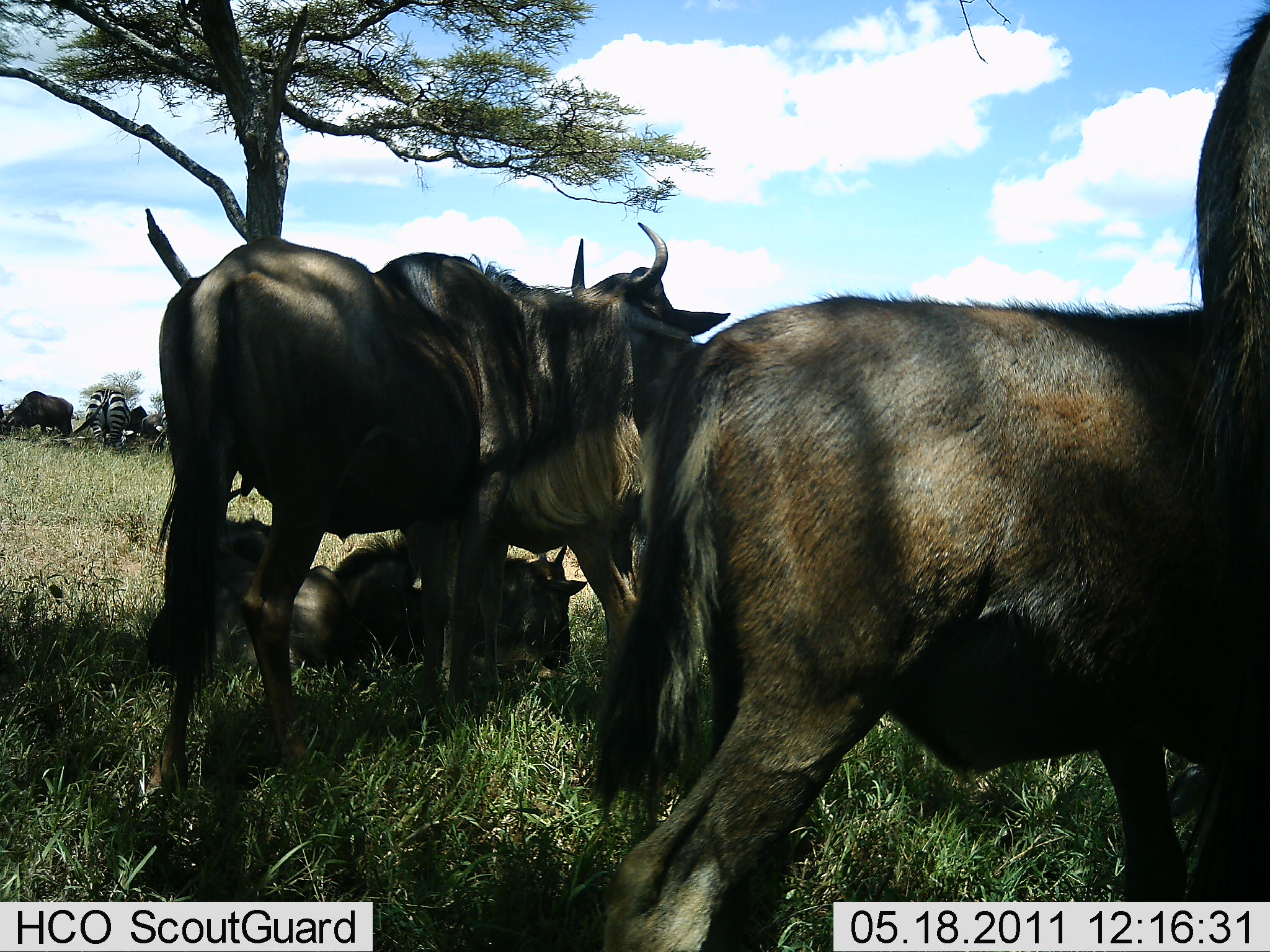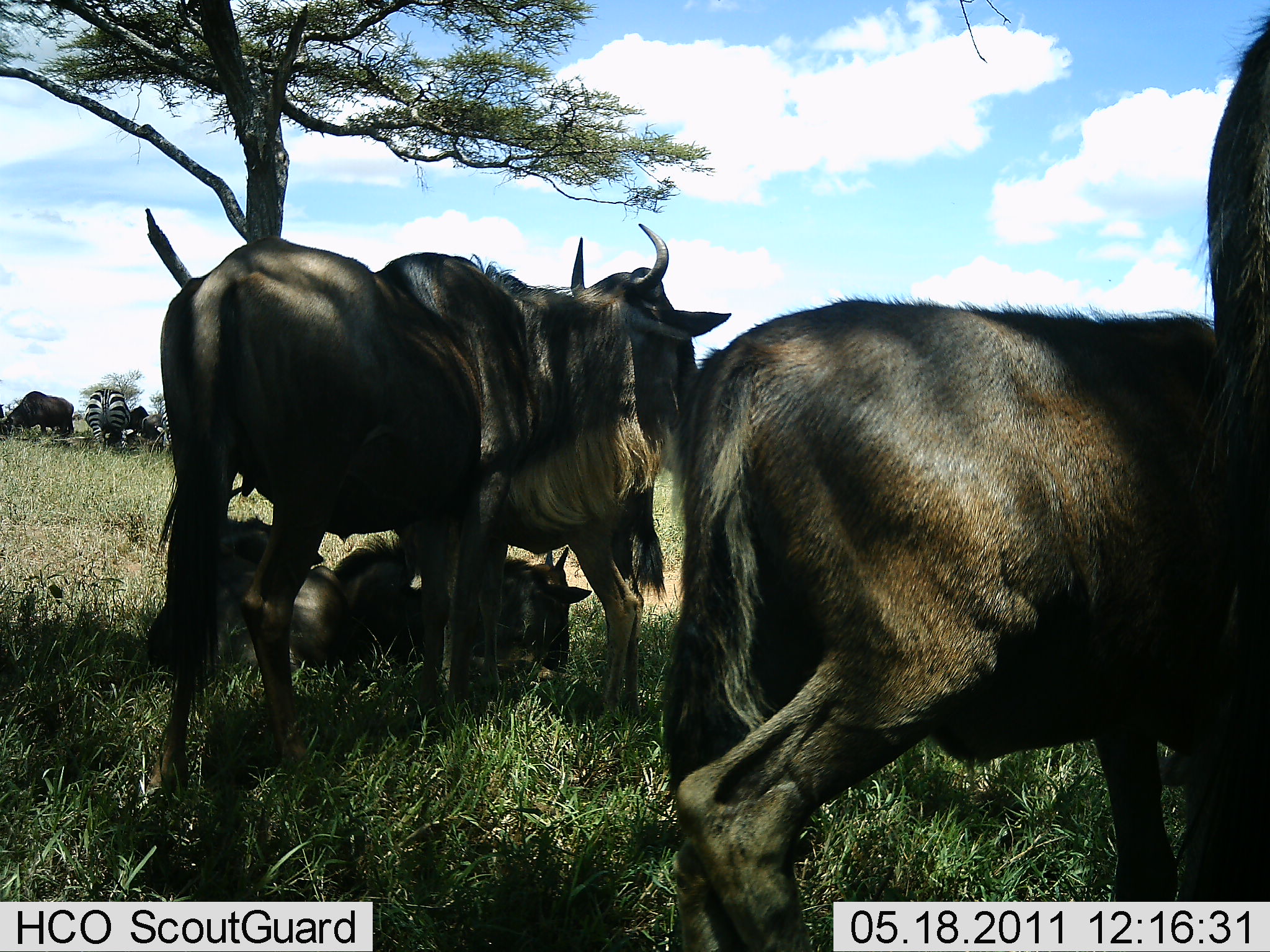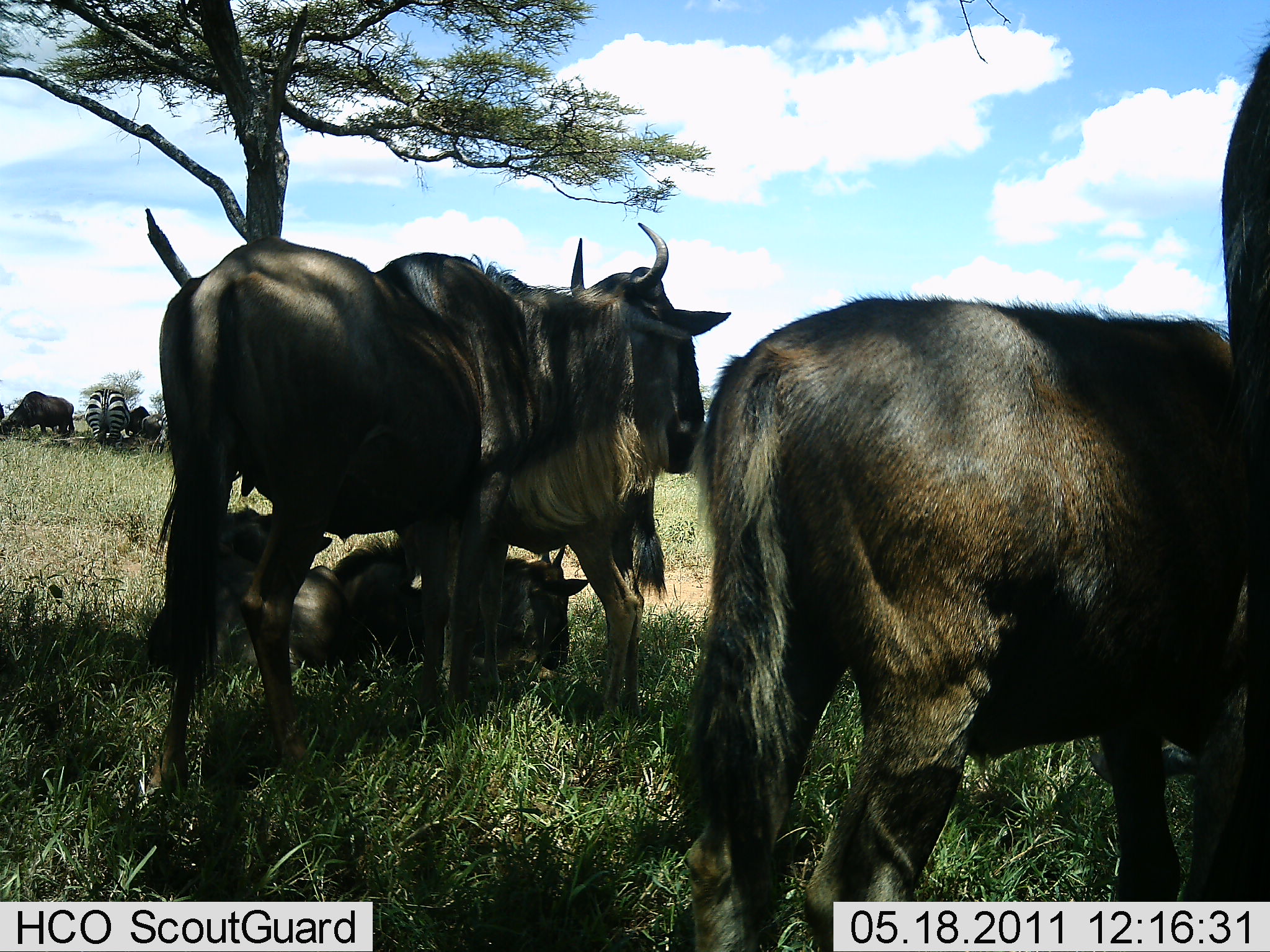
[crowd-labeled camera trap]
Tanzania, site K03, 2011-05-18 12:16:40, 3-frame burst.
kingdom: Animalia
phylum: Chordata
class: Mammalia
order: Artiodactyla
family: Bovidae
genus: Connochaetes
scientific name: Connochaetes taurinus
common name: blue wildebeest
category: wildebeest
Wildebeest (blue wildebeest) (Connochaetes taurinus), count 7. Behavior (volunteer vote fractions): standing 64%, resting 79%, moving 29%, interacting 7%. Young present (vote fraction): 50%. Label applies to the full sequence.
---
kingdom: Animalia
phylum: Chordata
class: Mammalia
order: Perissodactyla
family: Equidae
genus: Equus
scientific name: Equus quagga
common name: plains zebra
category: zebra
Zebra (plains zebra) (Equus quagga), count 2. Behavior (volunteer vote fractions): standing 64%, resting 0%, moving 9%, interacting 0%. Young present (vote fraction): 0%. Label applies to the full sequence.